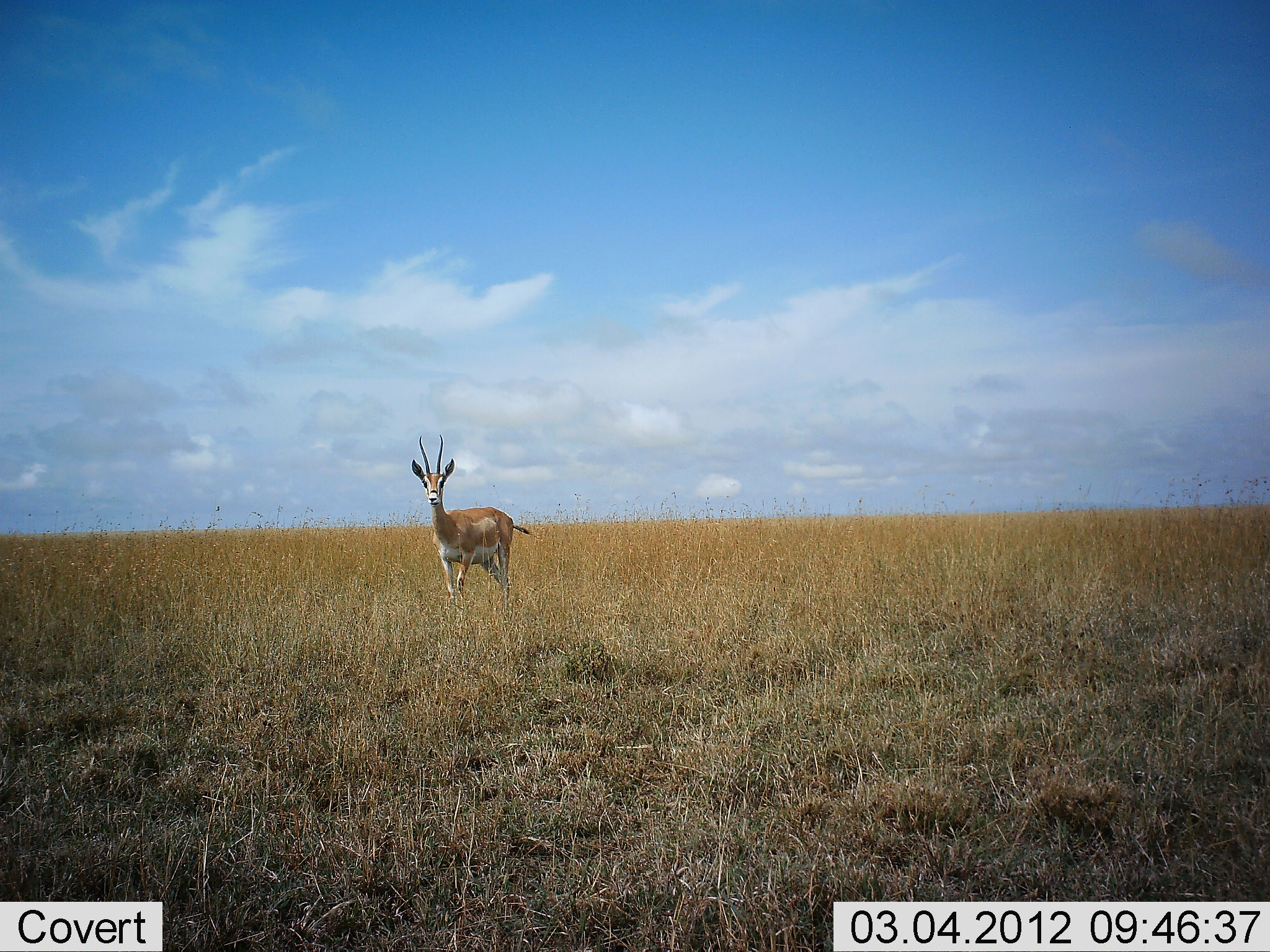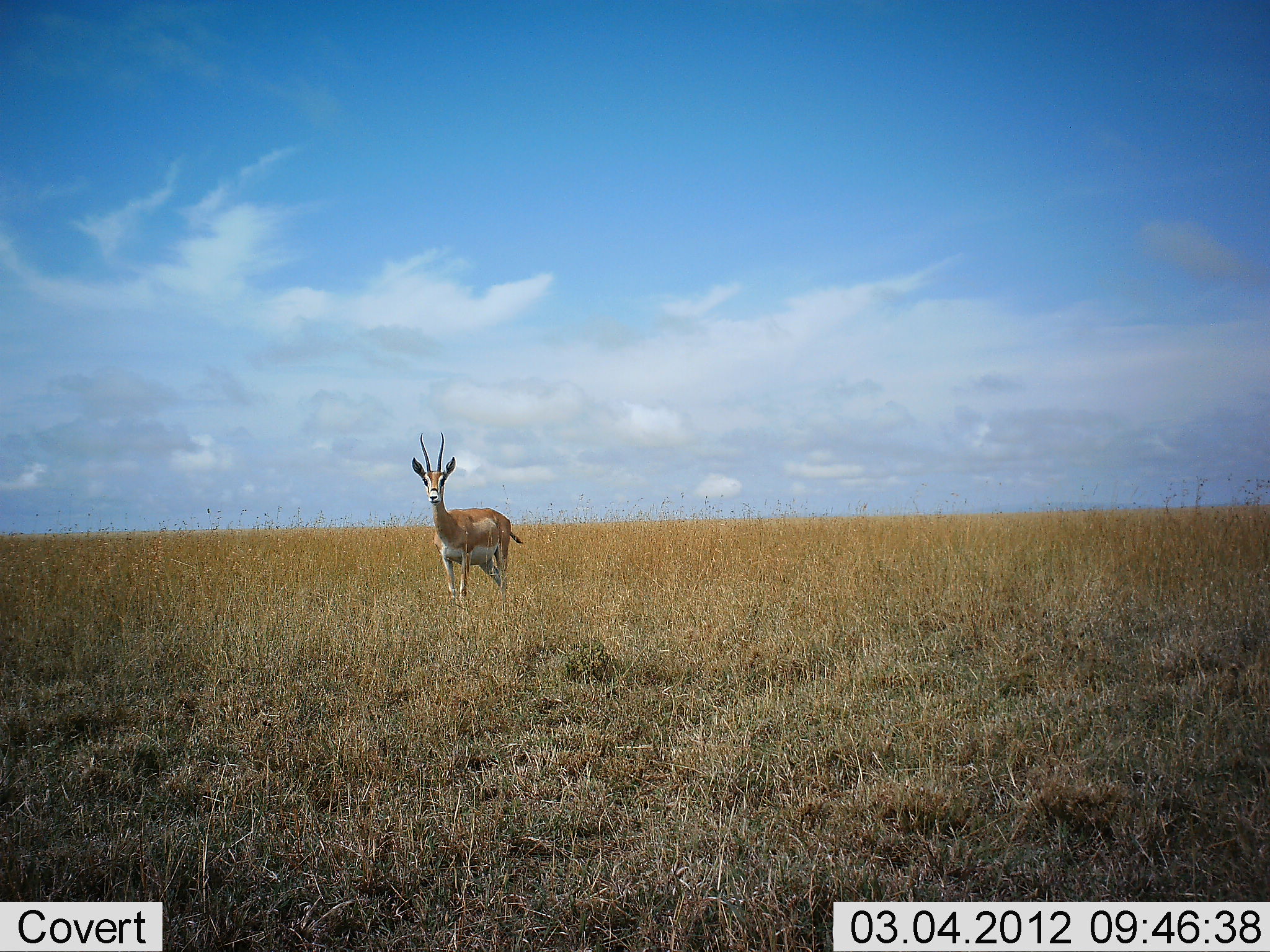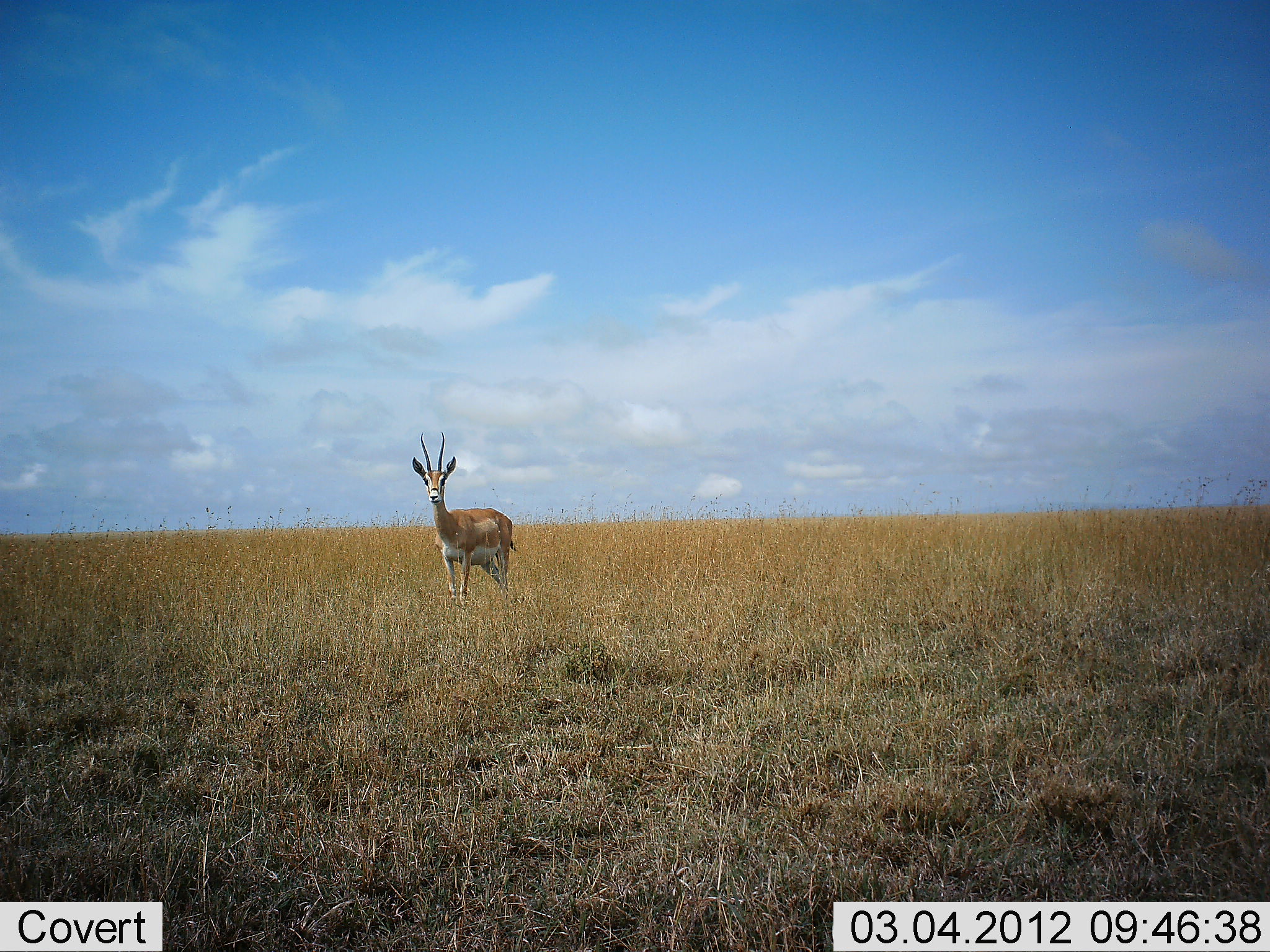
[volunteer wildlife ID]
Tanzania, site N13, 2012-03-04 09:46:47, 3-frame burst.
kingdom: Animalia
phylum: Chordata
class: Mammalia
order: Artiodactyla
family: Bovidae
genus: Nanger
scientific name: Nanger granti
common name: grant's gazelle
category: gazellegrants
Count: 1.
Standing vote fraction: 100%.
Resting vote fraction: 0%.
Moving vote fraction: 0%.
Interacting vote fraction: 0%.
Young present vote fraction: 0%.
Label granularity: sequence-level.